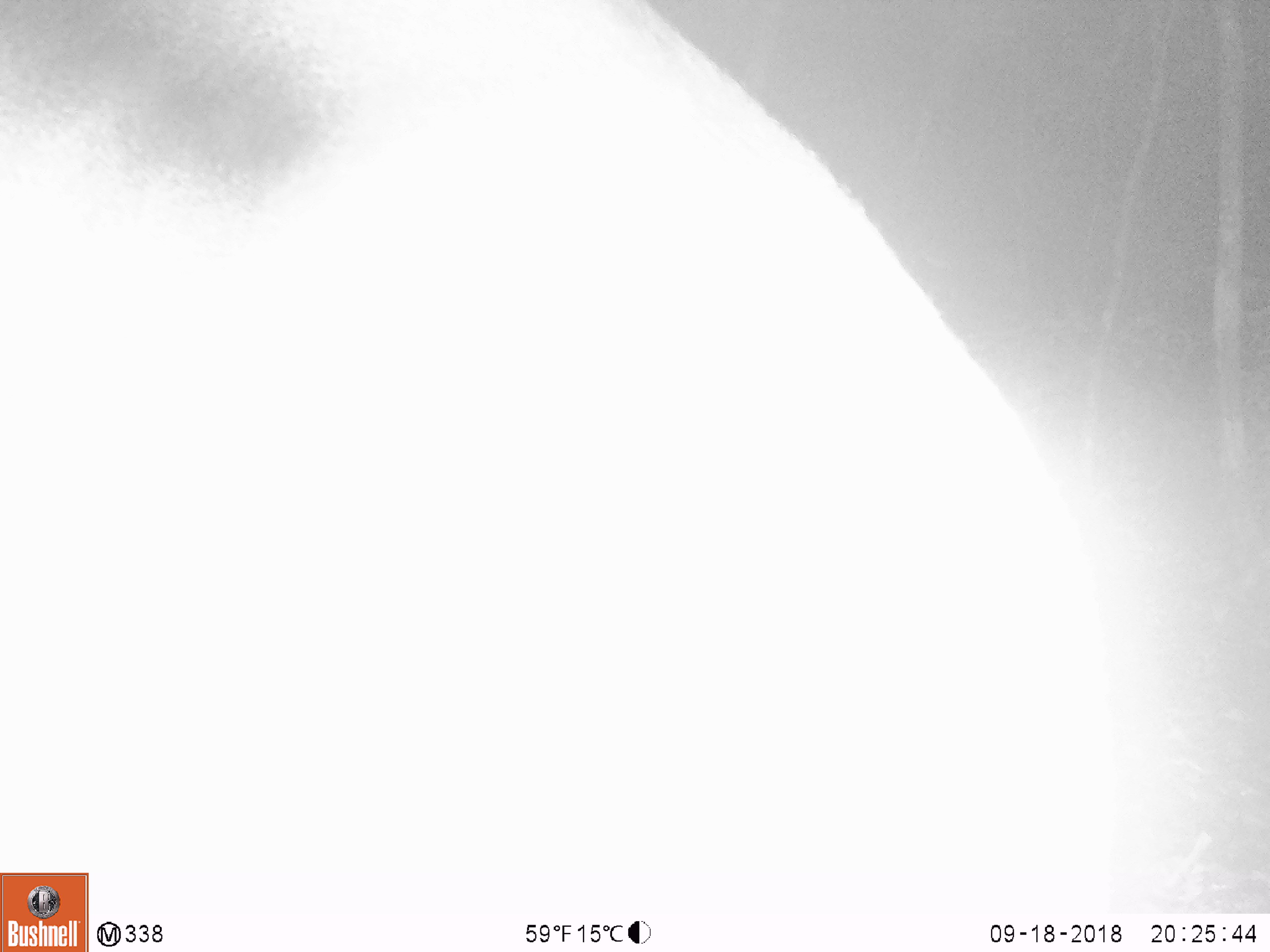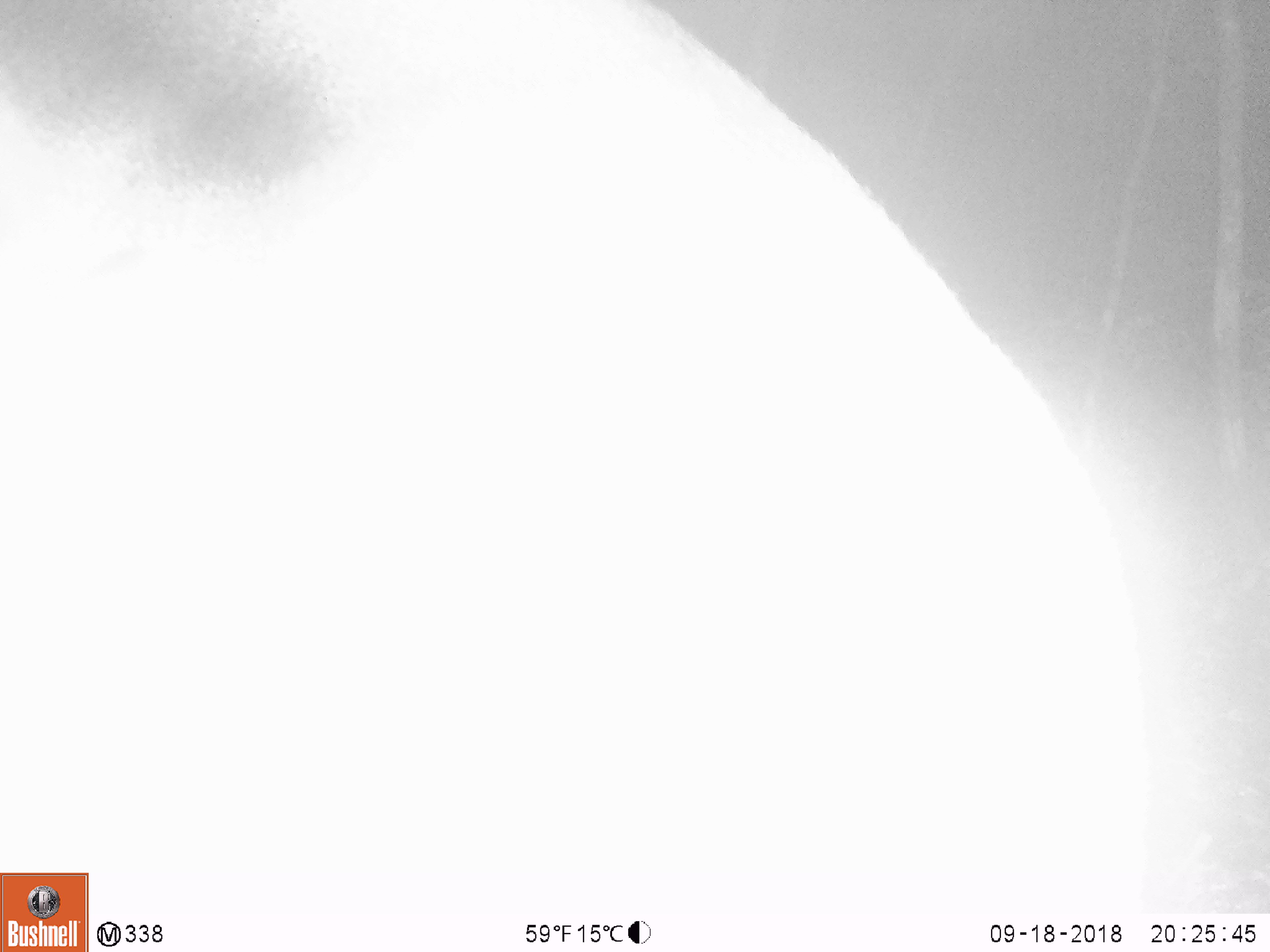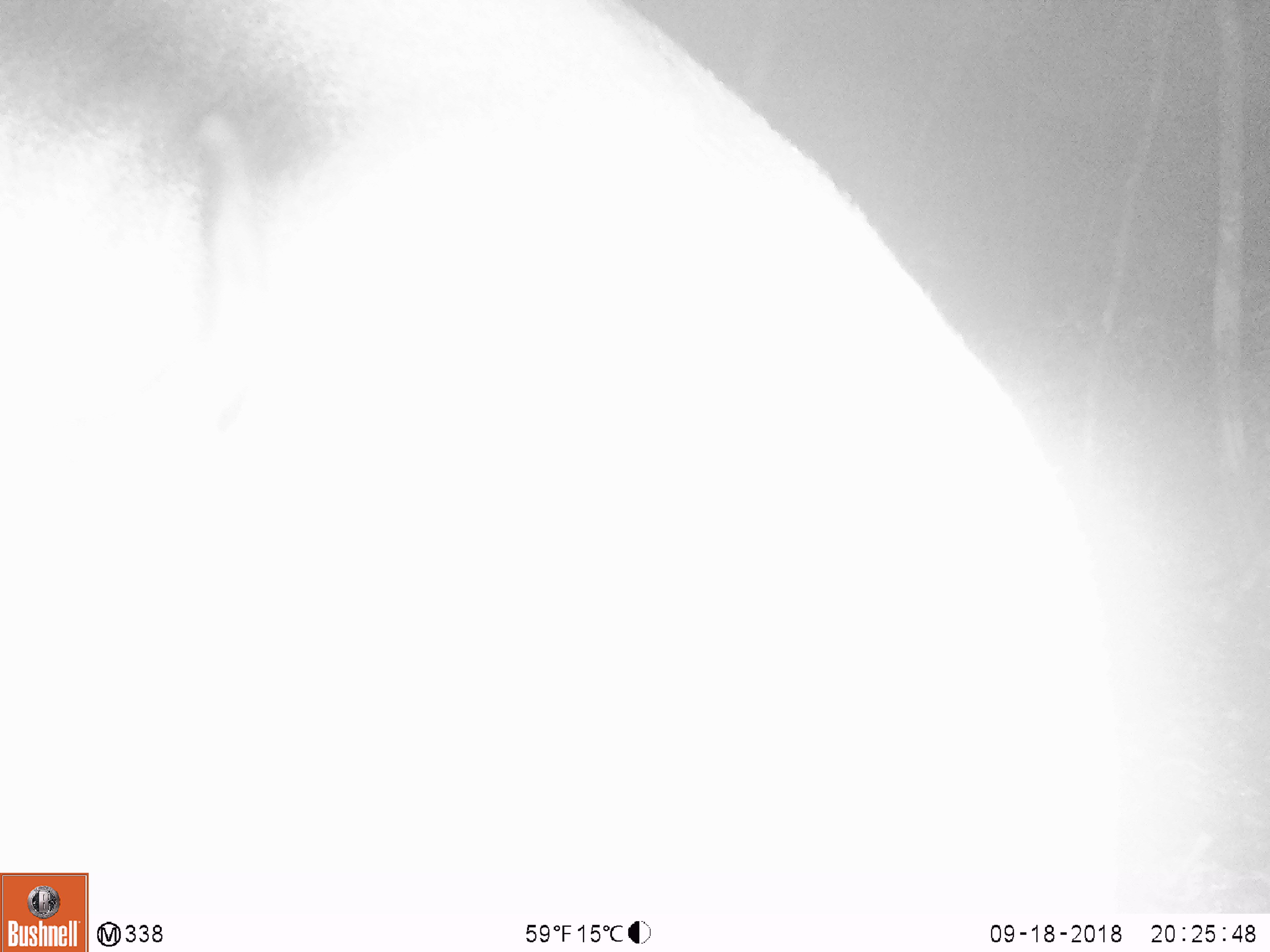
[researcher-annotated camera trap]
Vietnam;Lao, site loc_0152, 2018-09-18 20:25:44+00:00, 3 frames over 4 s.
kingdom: Animalia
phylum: Chordata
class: Mammalia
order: Artiodactyla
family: Cervidae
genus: Muntiacus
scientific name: Muntiacus vuquangensis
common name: large-antlered muntjac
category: large antlered muntjac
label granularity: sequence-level